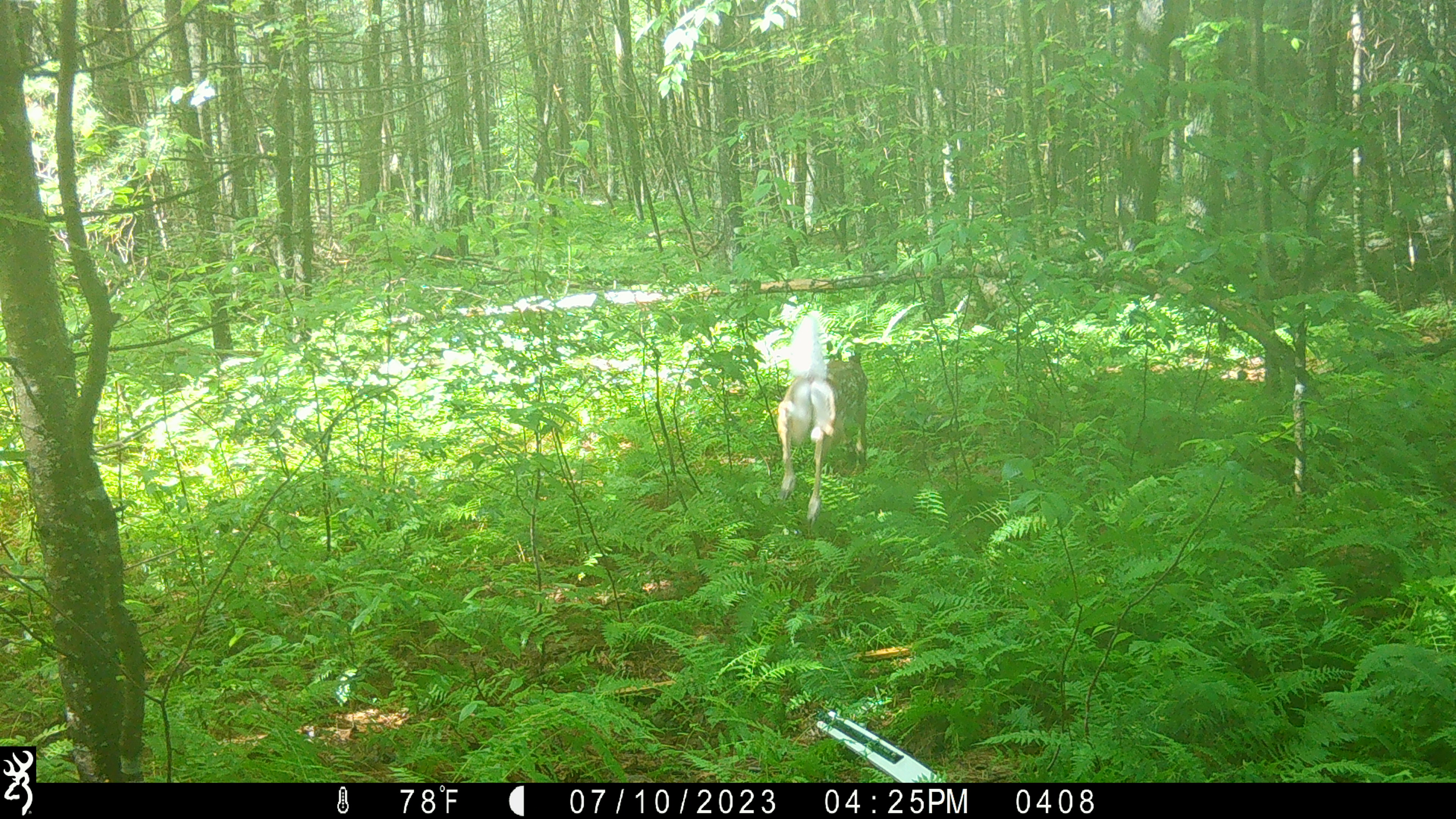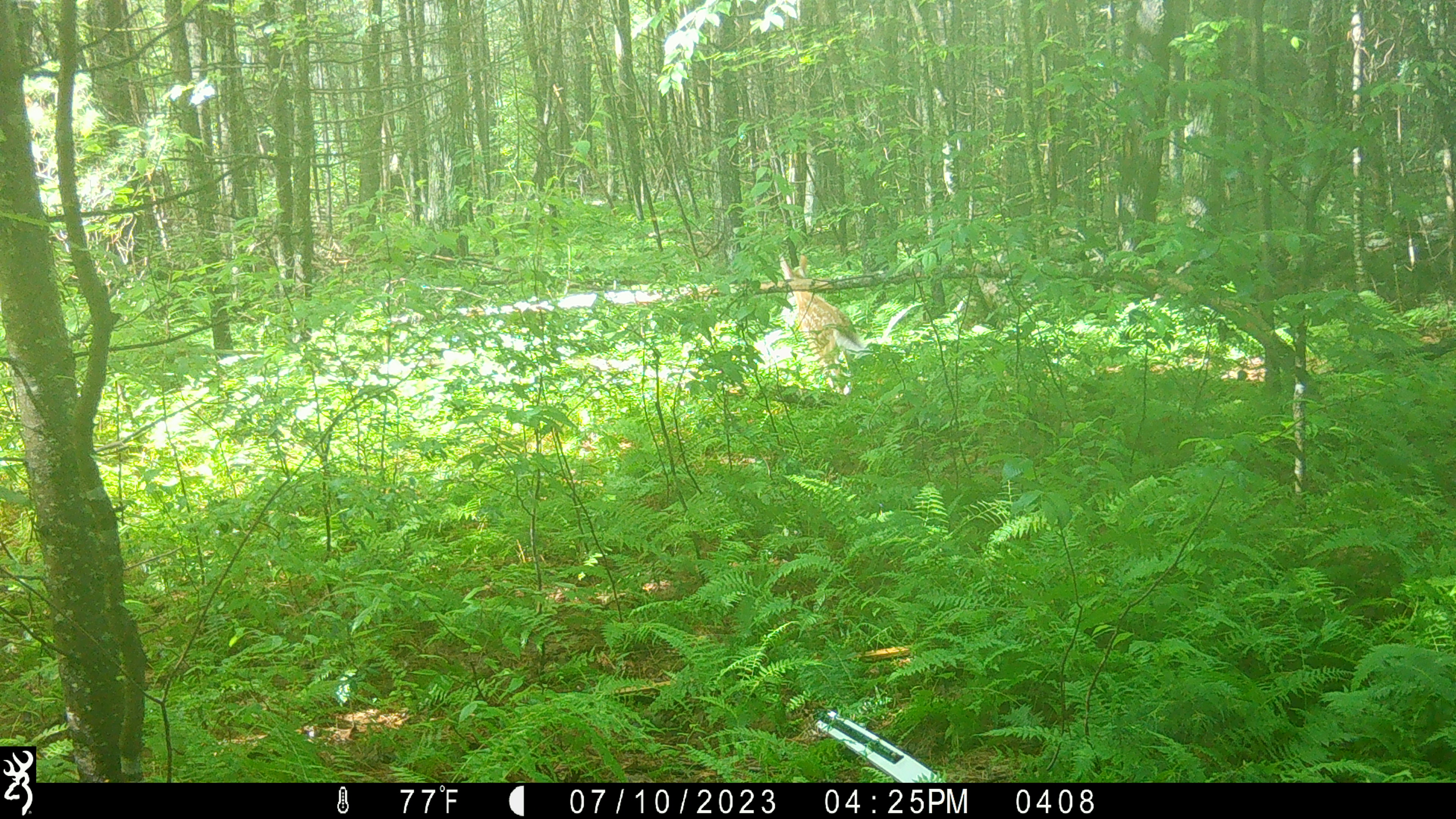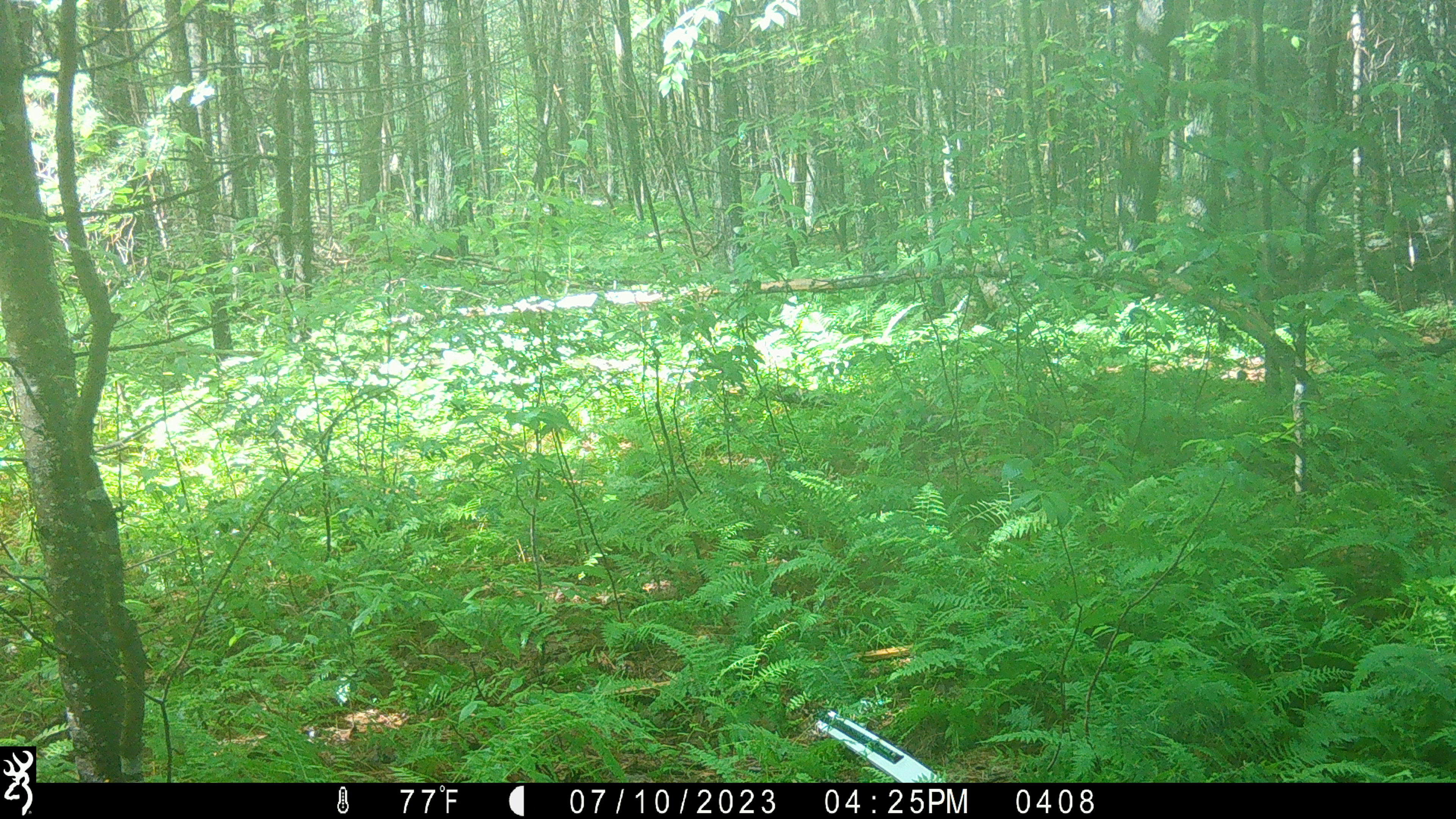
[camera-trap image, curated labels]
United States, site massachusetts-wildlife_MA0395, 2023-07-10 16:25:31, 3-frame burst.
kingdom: Animalia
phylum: Chordata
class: Mammalia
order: Artiodactyla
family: Cervidae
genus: Odocoileus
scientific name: Odocoileus virginianus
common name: white-tailed deer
White-tailed deer (Odocoileus virginianus).